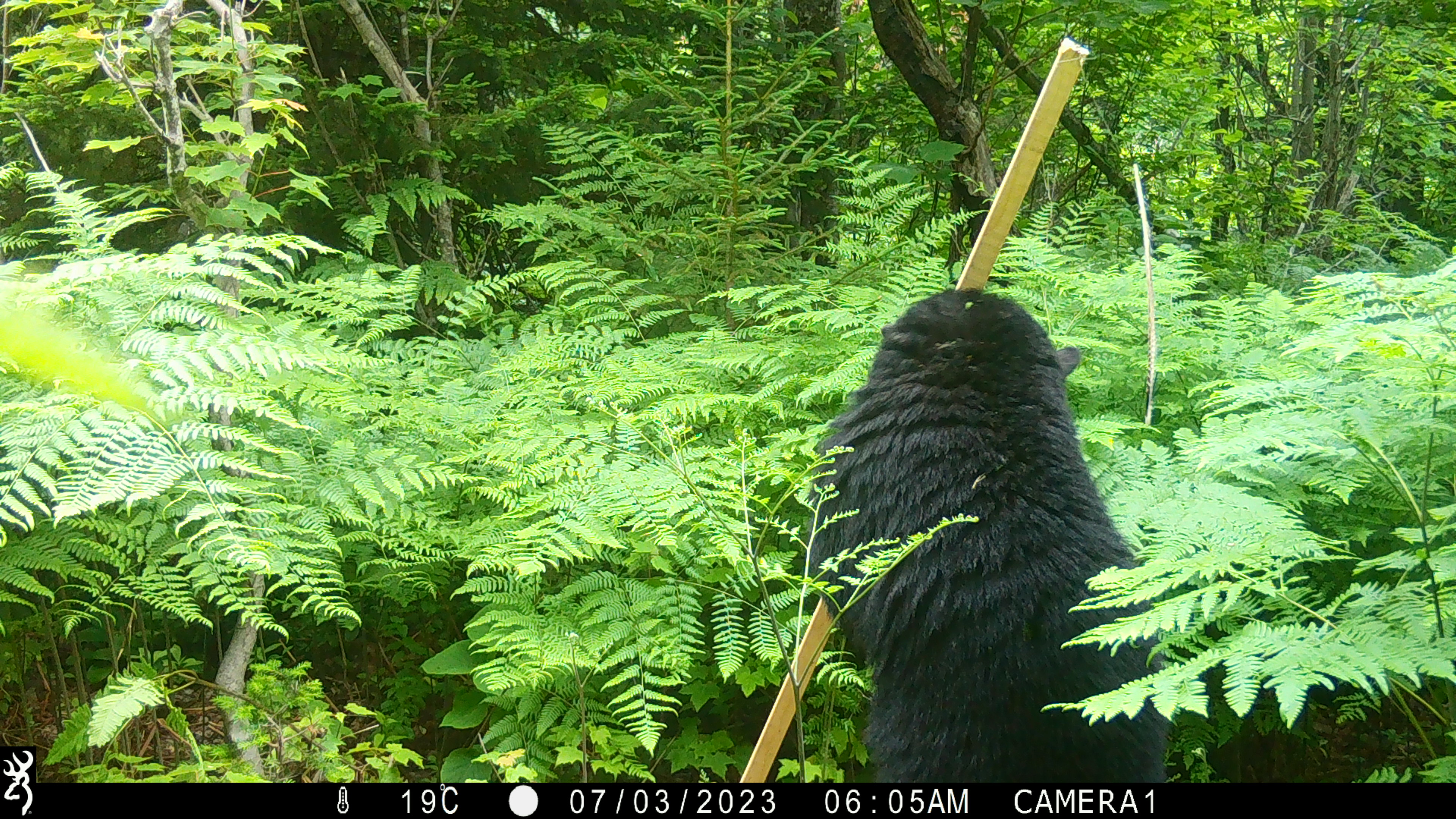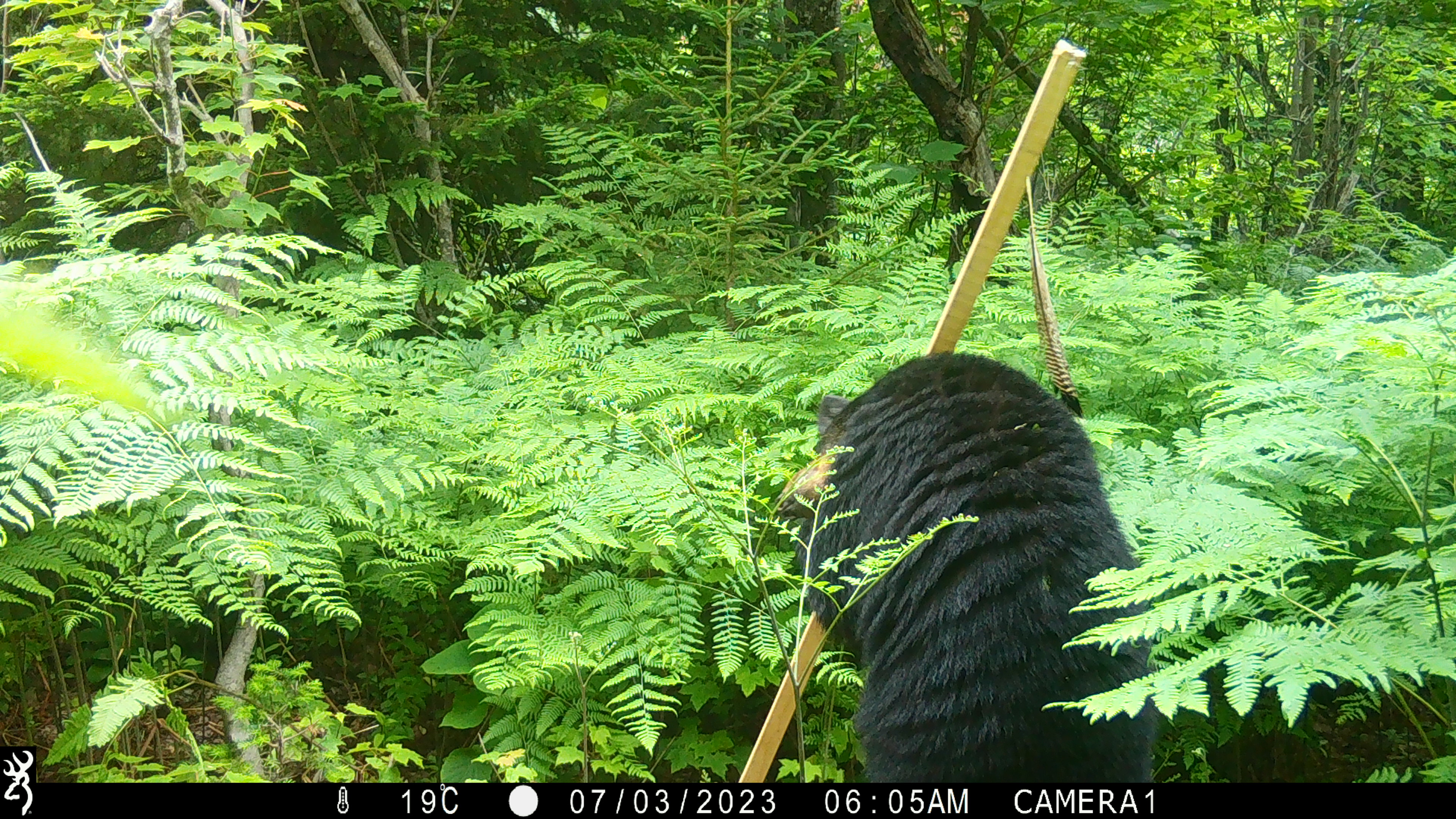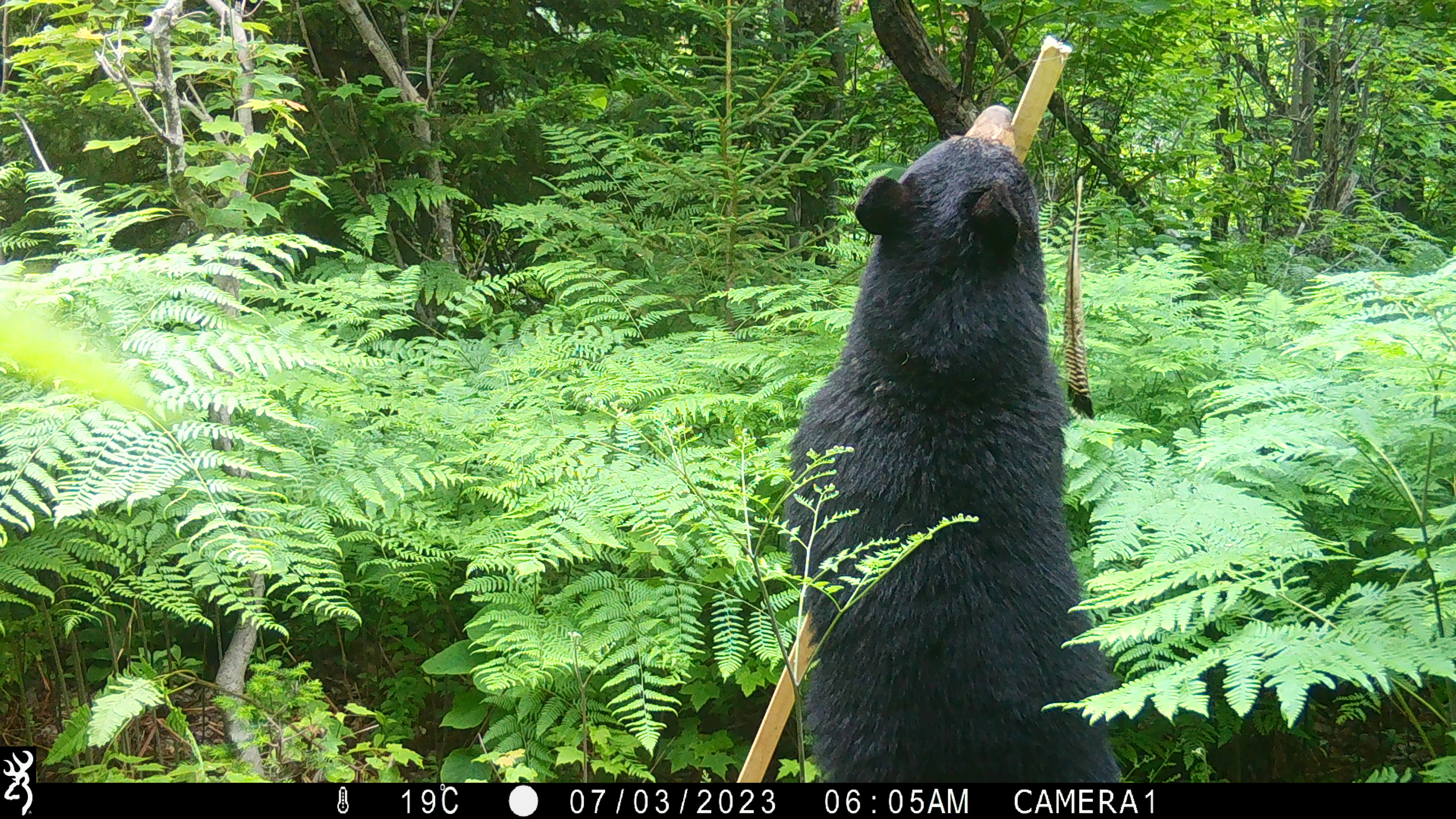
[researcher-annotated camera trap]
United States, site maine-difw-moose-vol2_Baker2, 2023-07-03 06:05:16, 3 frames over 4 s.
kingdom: Animalia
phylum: Chordata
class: Mammalia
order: Carnivora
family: Ursidae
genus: Ursus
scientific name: Ursus americanus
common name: black bear